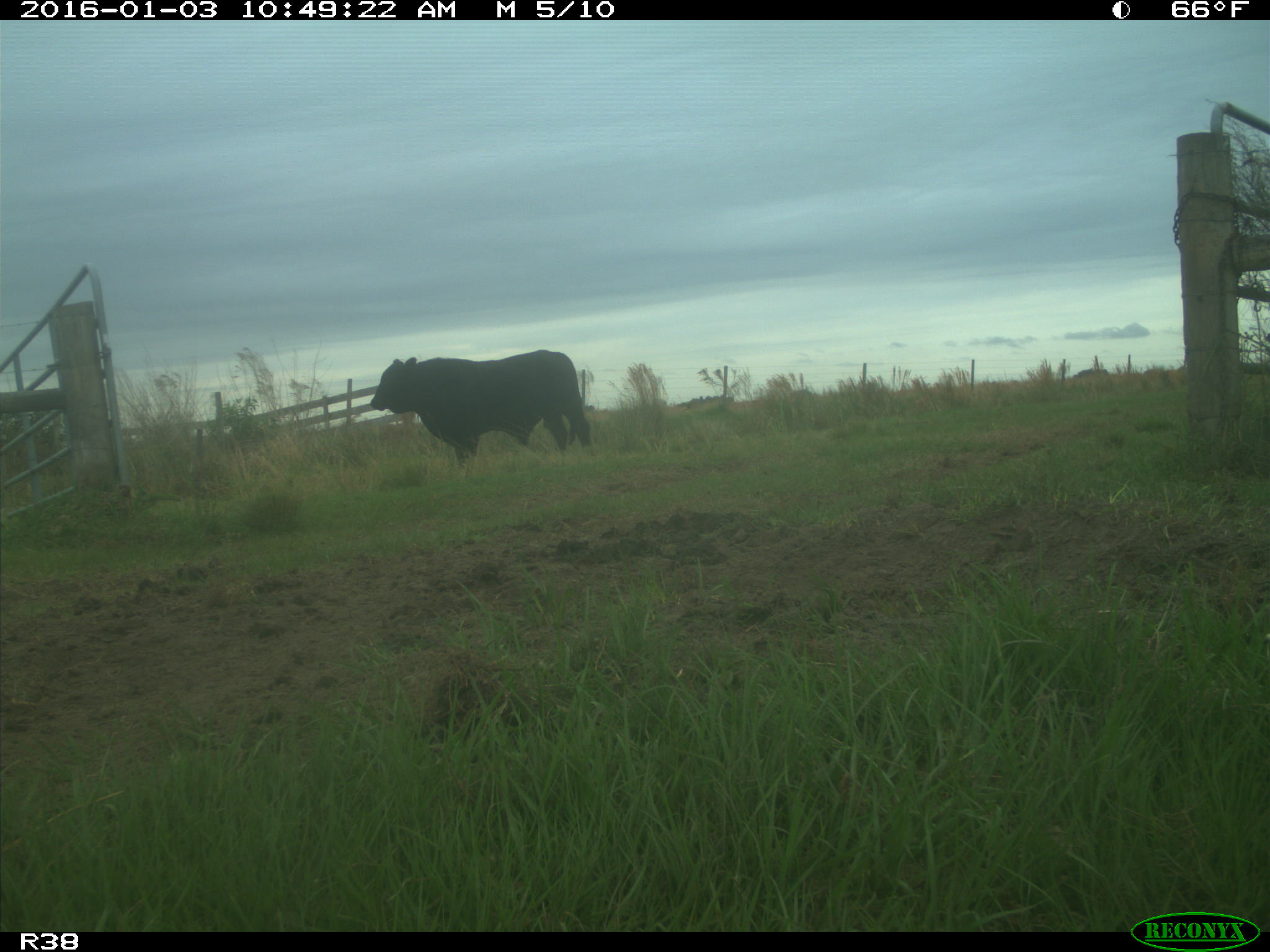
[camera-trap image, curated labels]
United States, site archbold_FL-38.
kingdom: Animalia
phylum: Chordata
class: Mammalia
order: Artiodactyla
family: Bovidae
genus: Bos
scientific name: Bos taurus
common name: domestic cow